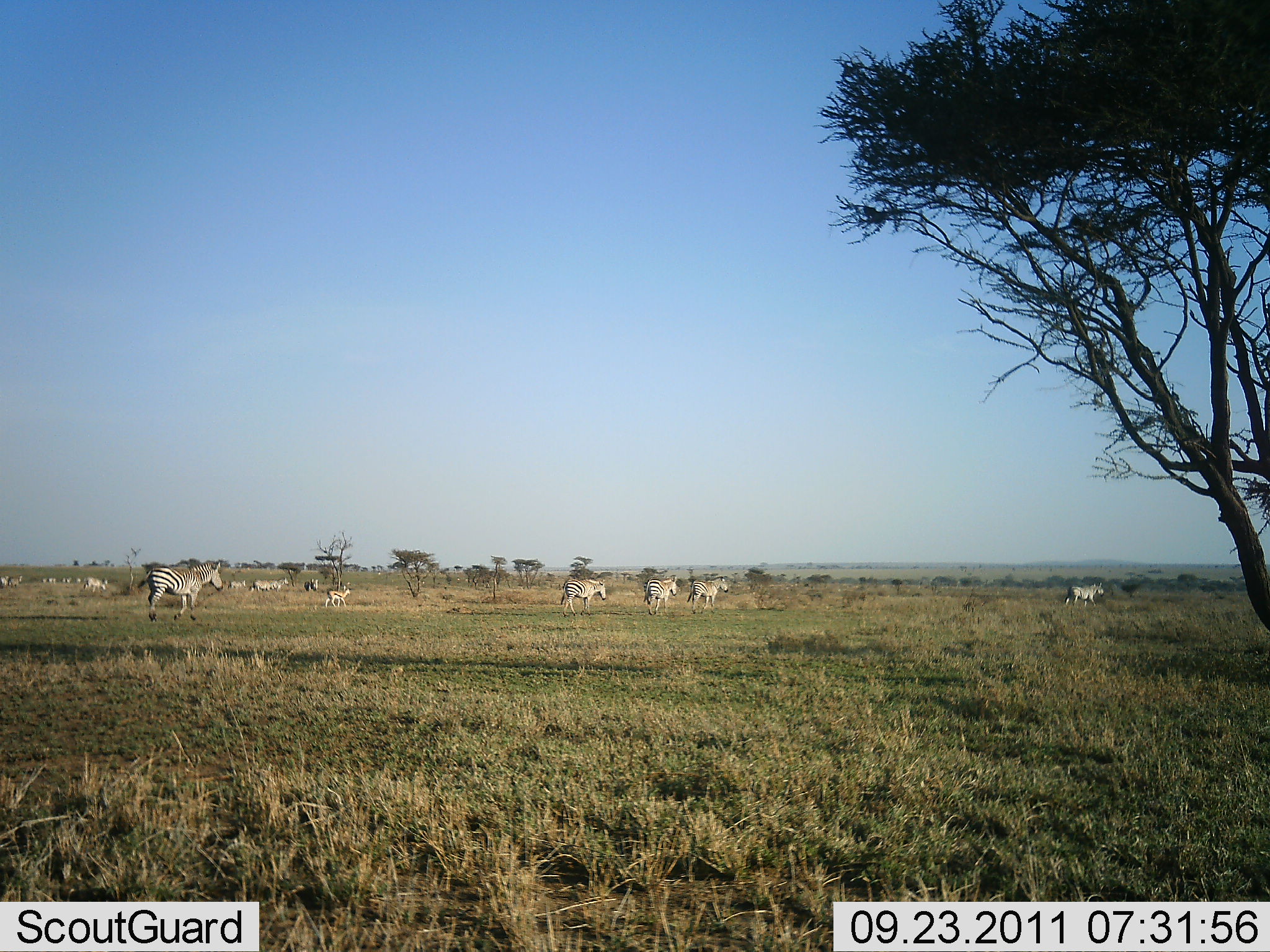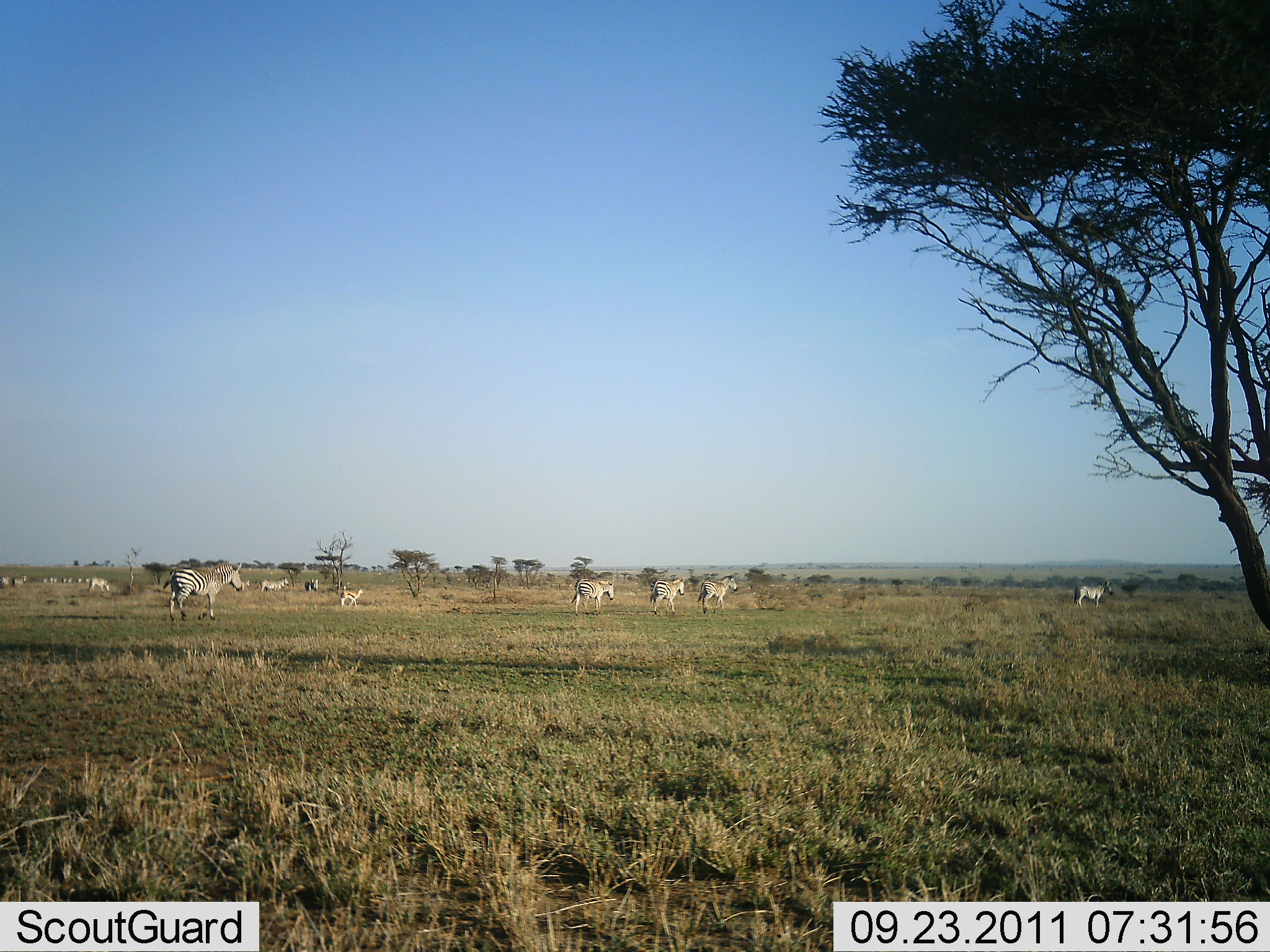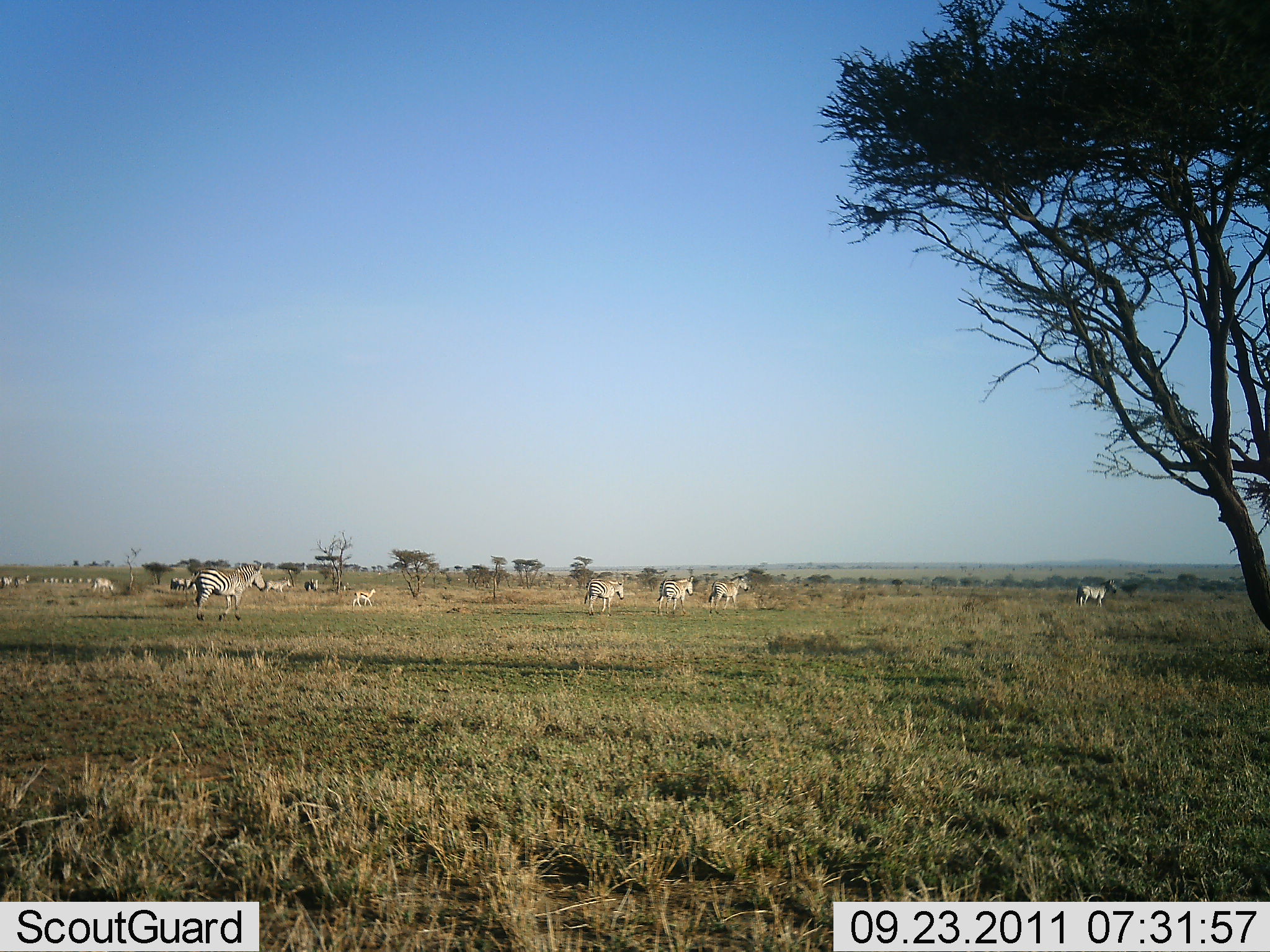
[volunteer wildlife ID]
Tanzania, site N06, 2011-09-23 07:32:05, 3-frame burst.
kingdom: Animalia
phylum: Chordata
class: Mammalia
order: Perissodactyla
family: Equidae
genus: Equus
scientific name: Equus quagga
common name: plains zebra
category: zebra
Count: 11-50.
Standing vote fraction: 12%.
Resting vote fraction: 0%.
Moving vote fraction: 94%.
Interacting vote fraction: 0%.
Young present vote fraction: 6%.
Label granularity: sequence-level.